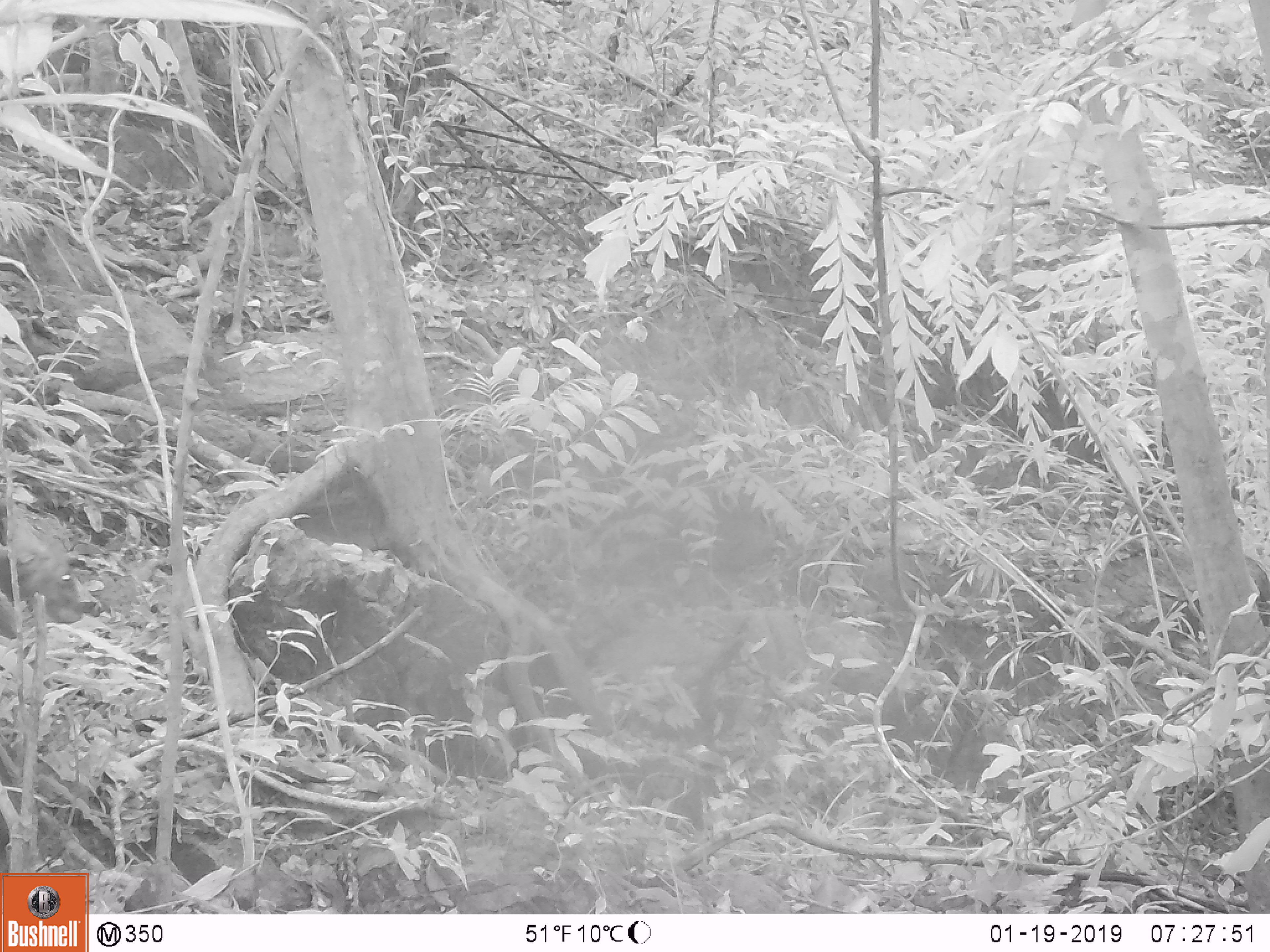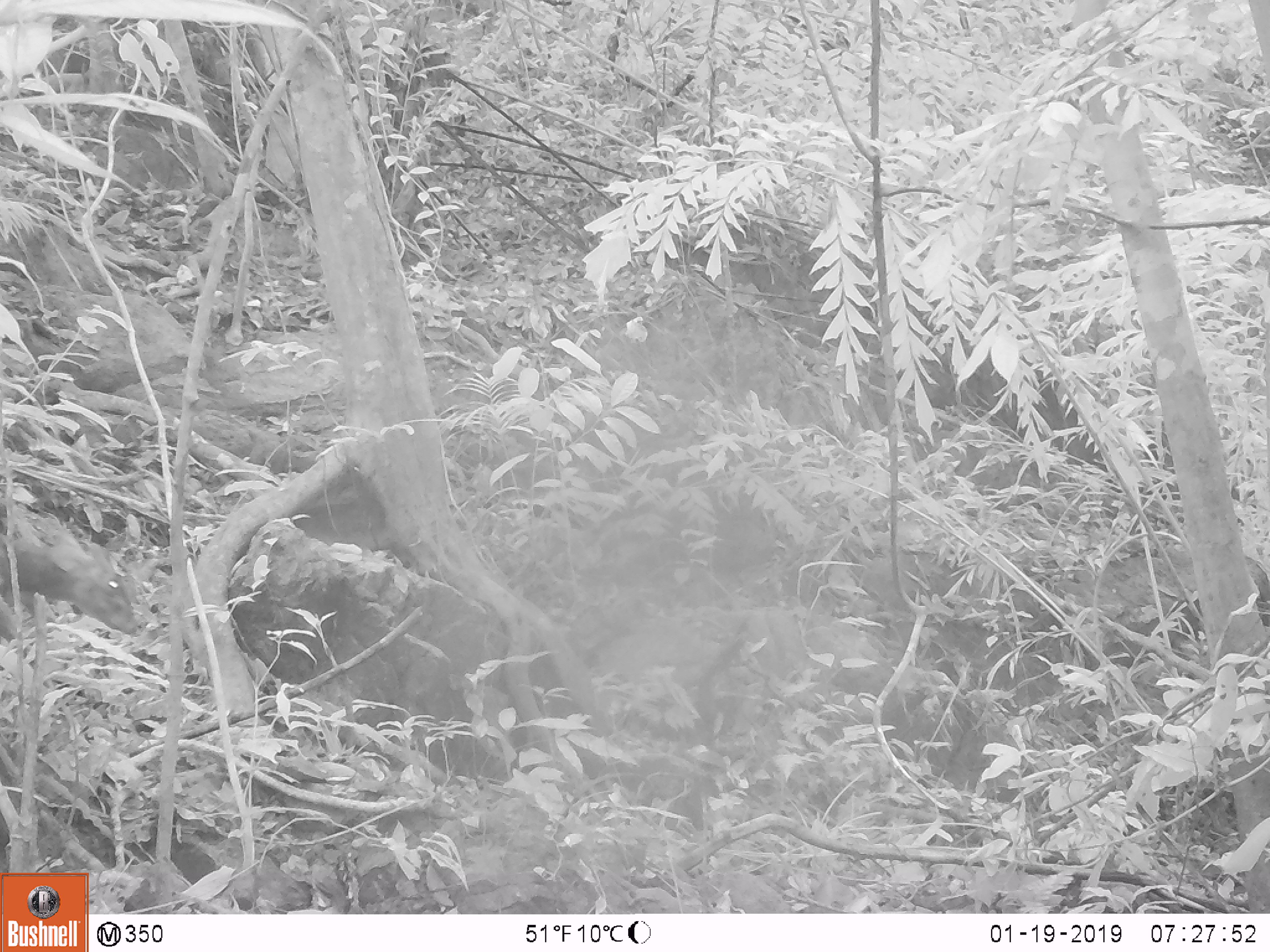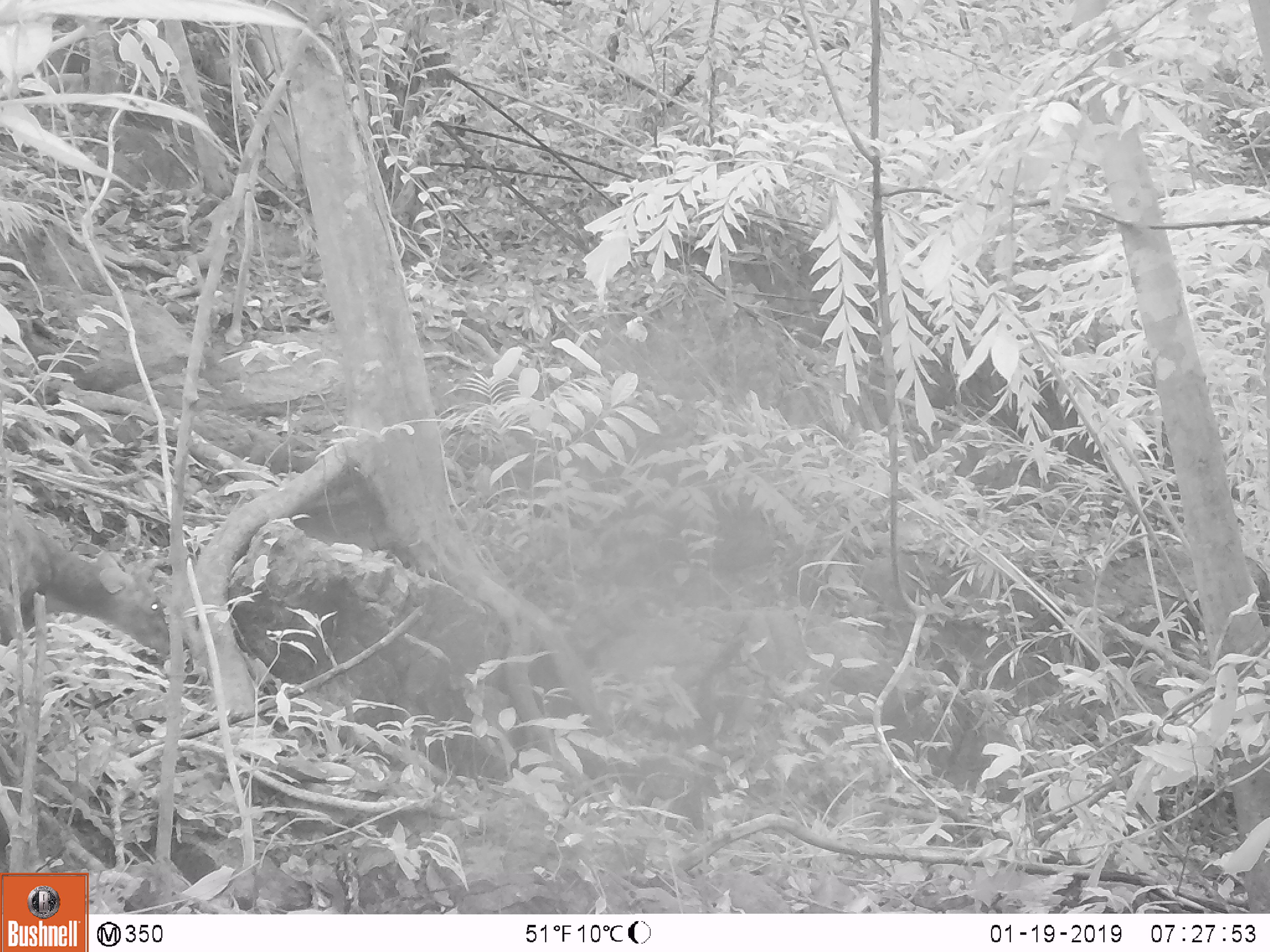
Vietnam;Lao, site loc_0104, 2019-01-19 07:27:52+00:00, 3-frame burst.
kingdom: Animalia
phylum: Chordata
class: Mammalia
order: Artiodactyla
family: Cervidae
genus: Muntiacus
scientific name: Muntiacus rooseveltorum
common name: roosevelt's muntjac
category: roosevelts muntjac group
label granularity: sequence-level